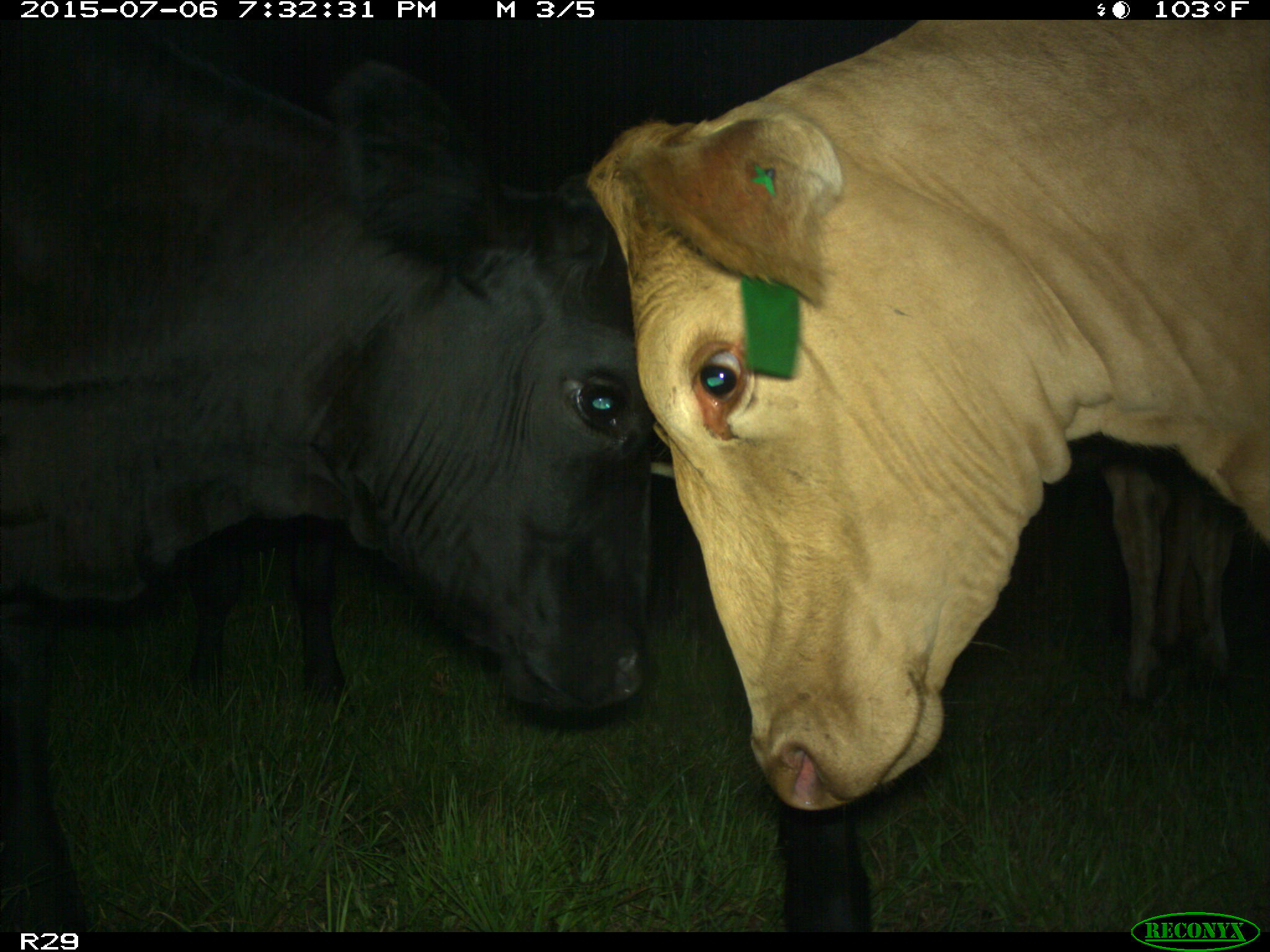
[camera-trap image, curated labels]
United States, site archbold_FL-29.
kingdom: Animalia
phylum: Chordata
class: Mammalia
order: Artiodactyla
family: Bovidae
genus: Bos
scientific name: Bos taurus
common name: domestic cow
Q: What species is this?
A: Bos taurus (domestic cow).